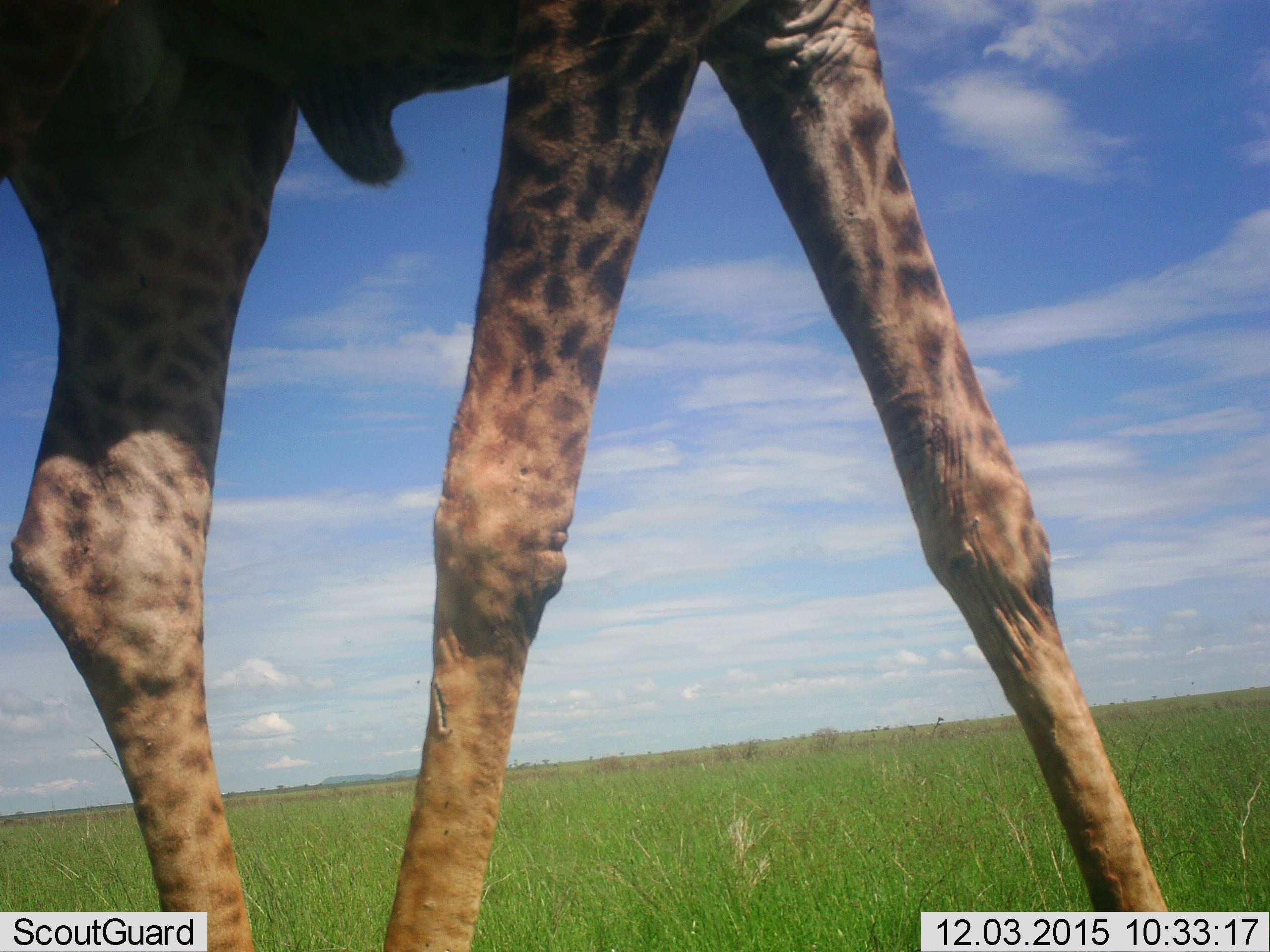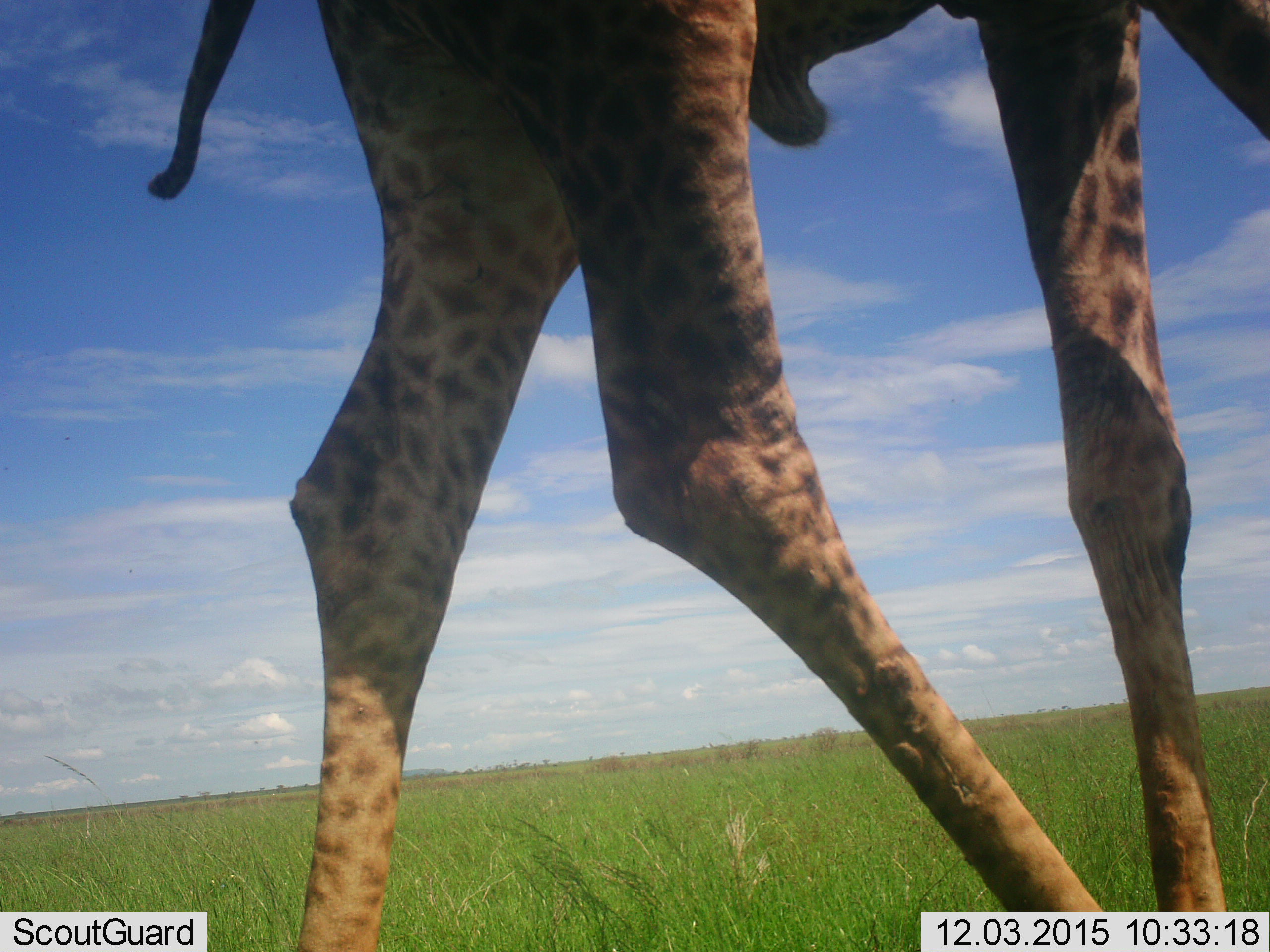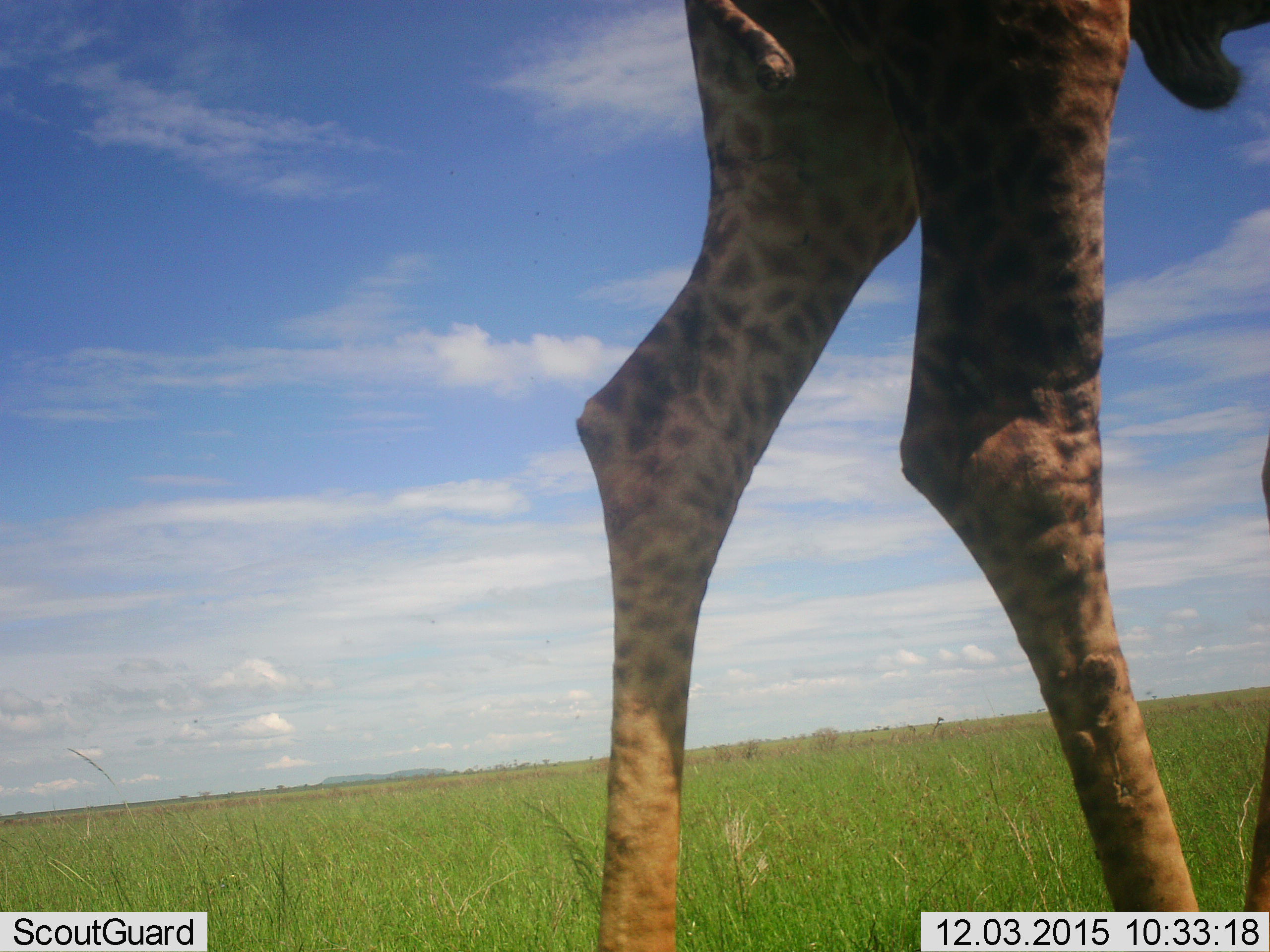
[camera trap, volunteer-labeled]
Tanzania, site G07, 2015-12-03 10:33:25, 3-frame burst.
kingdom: Animalia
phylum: Chordata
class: Mammalia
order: Artiodactyla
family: Giraffidae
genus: Giraffa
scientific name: Giraffa camelopardalis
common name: giraffe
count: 1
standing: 11%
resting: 0%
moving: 89%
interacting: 0%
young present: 0%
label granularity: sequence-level